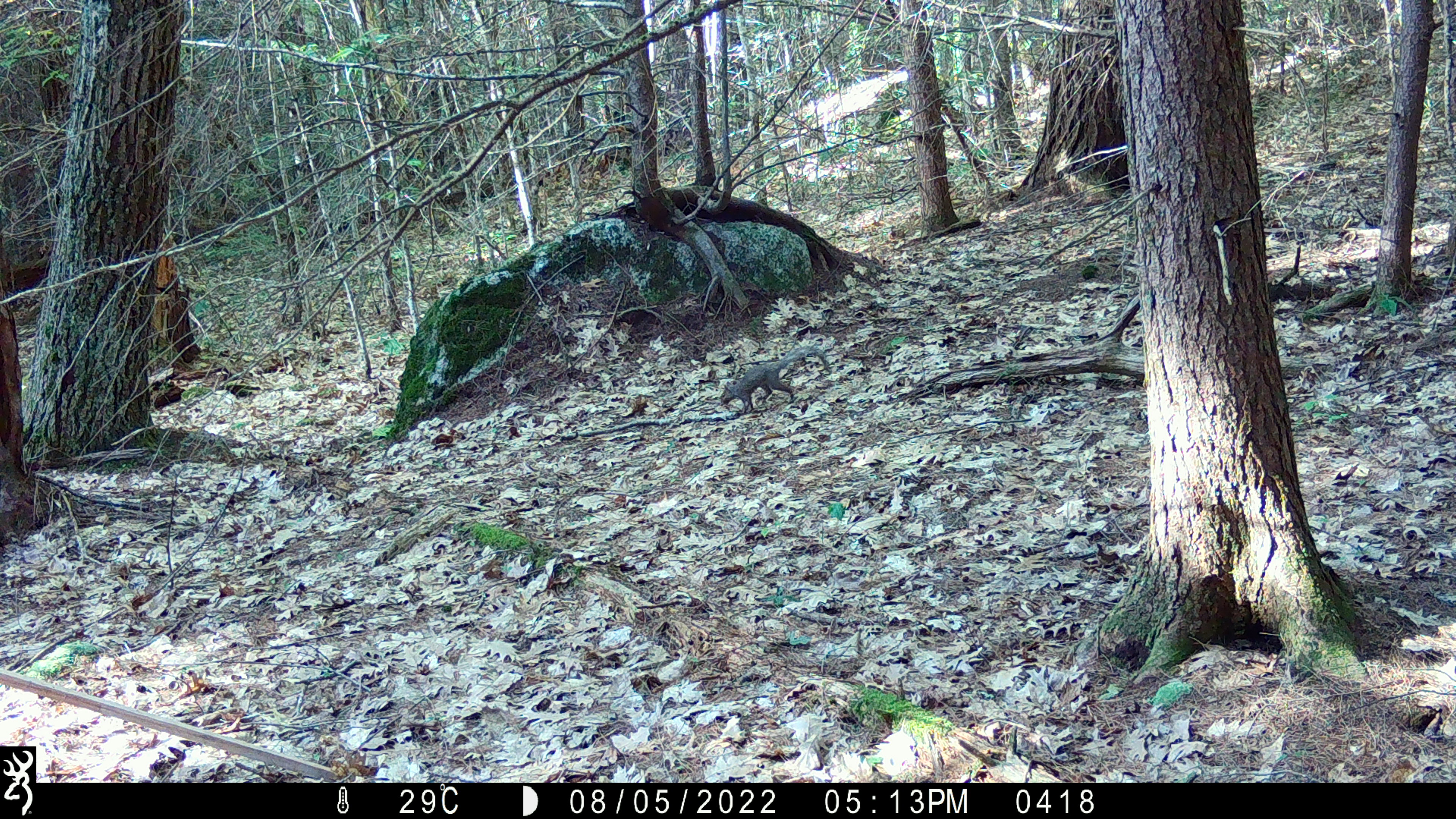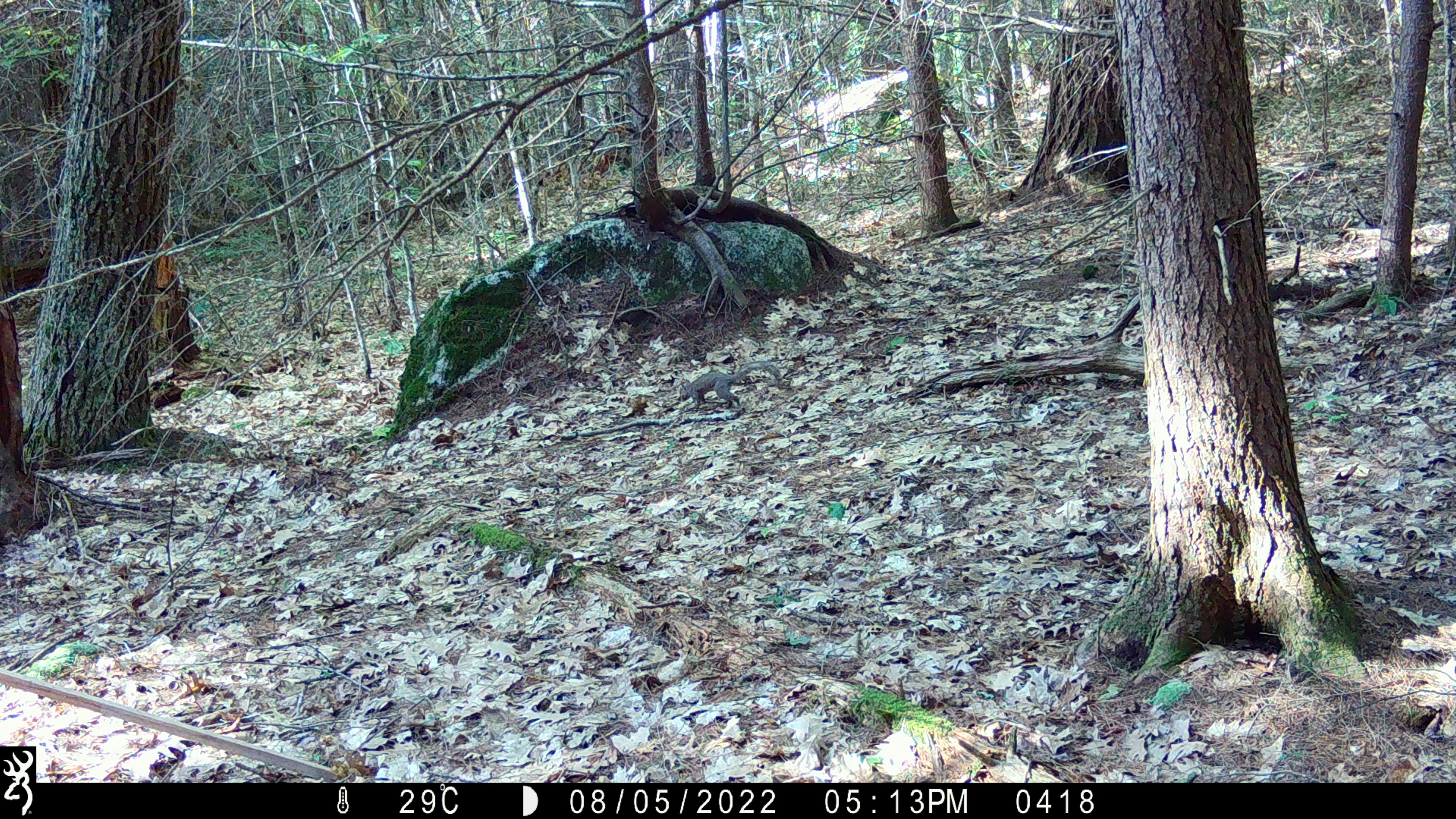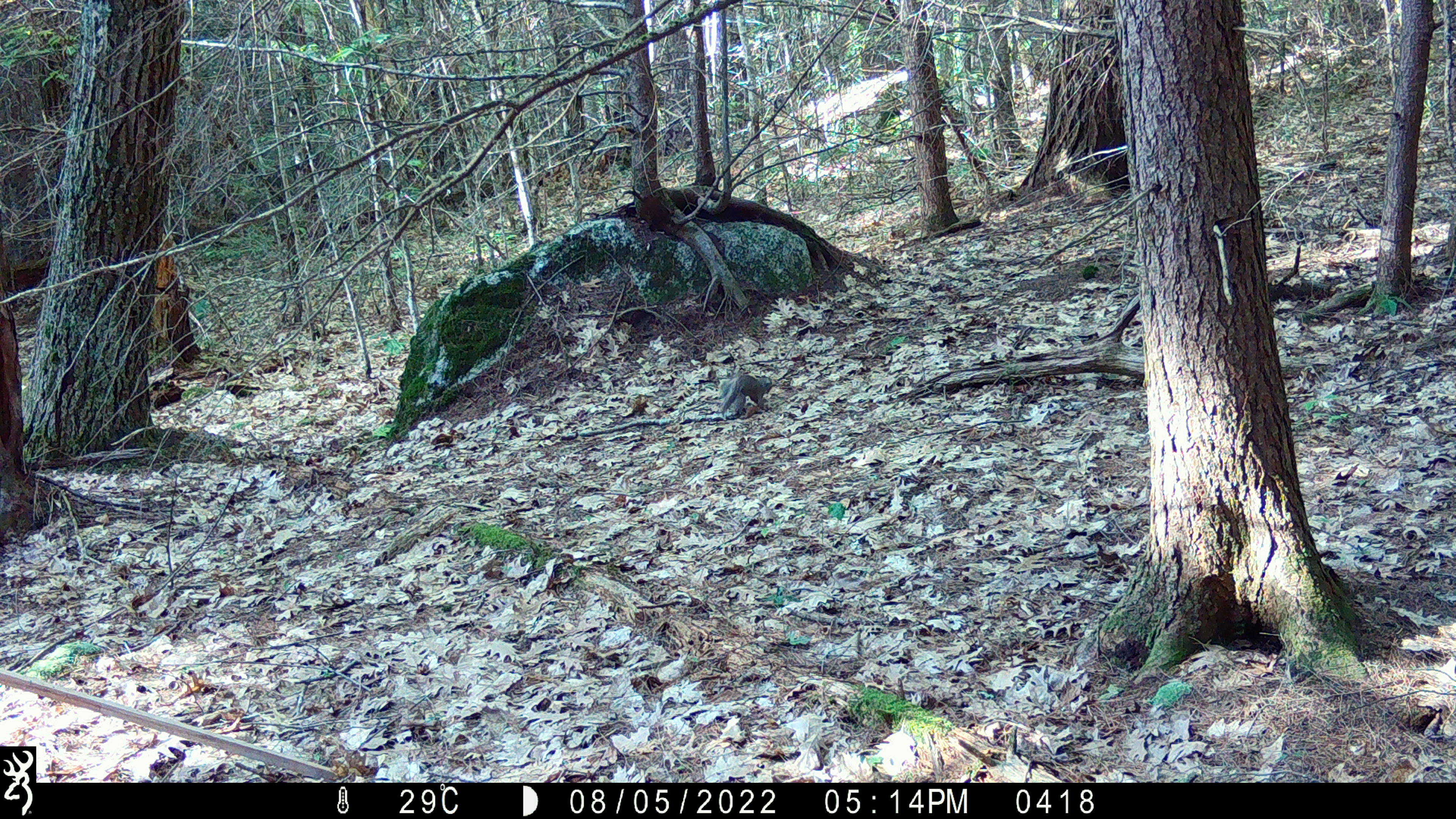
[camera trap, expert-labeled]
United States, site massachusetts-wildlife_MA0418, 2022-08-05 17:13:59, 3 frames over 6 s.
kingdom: Animalia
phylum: Chordata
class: Mammalia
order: Rodentia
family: Sciuridae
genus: Sciurus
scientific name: Sciurus carolinensis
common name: gray squirrel